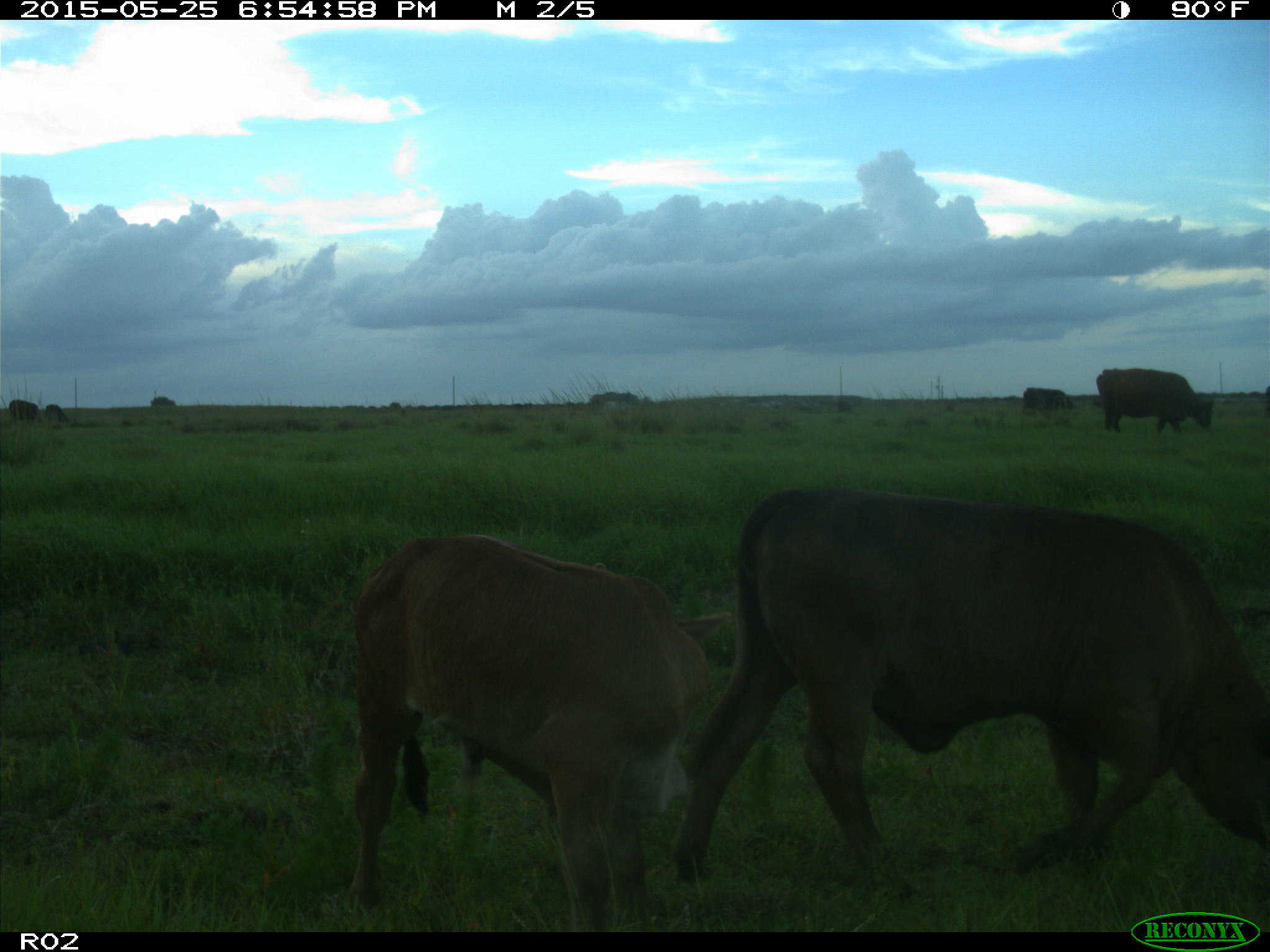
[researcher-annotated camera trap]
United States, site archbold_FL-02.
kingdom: Animalia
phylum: Chordata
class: Mammalia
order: Artiodactyla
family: Bovidae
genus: Bos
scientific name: Bos taurus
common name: domestic cow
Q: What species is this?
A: Bos taurus (domestic cow).